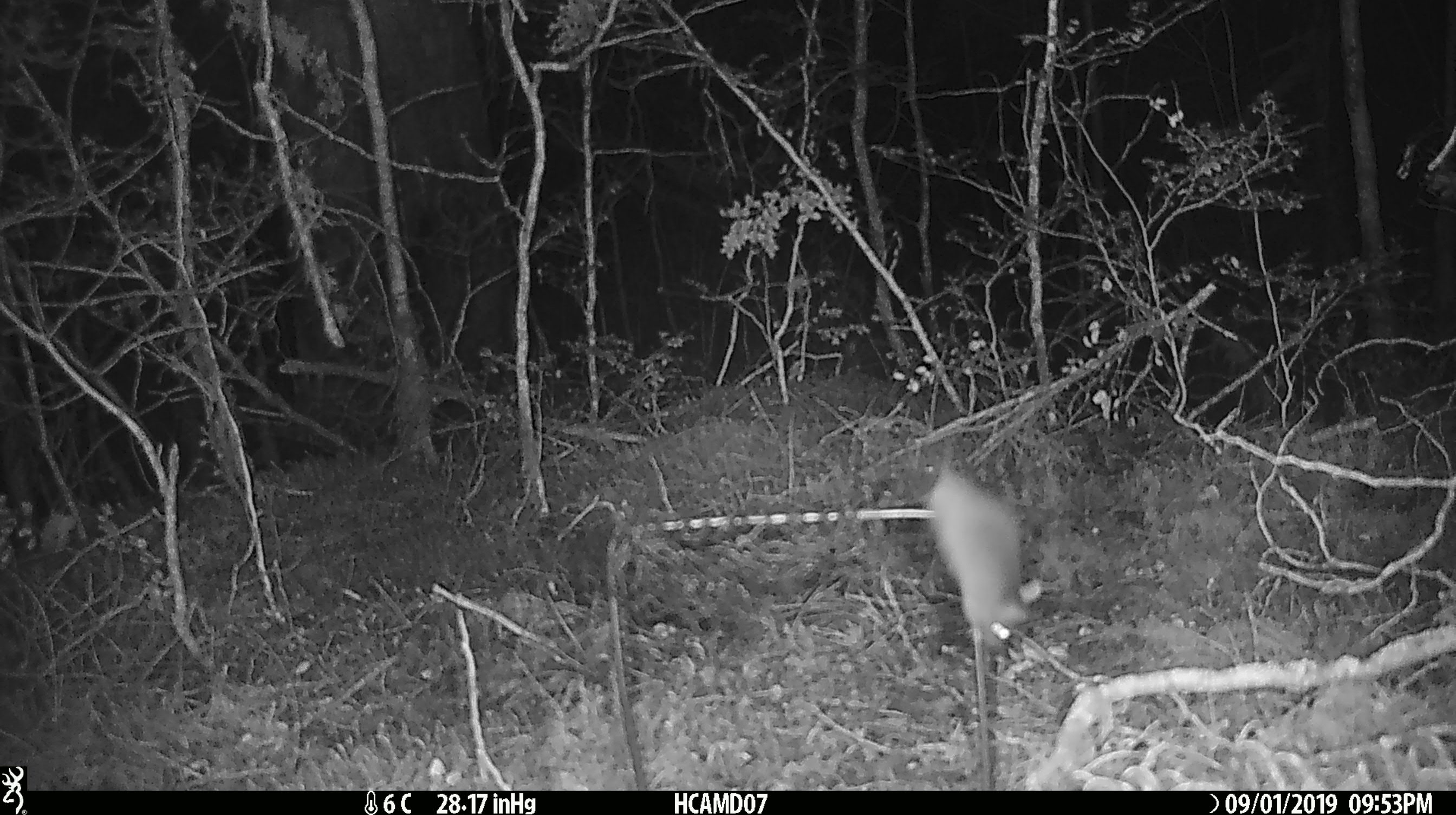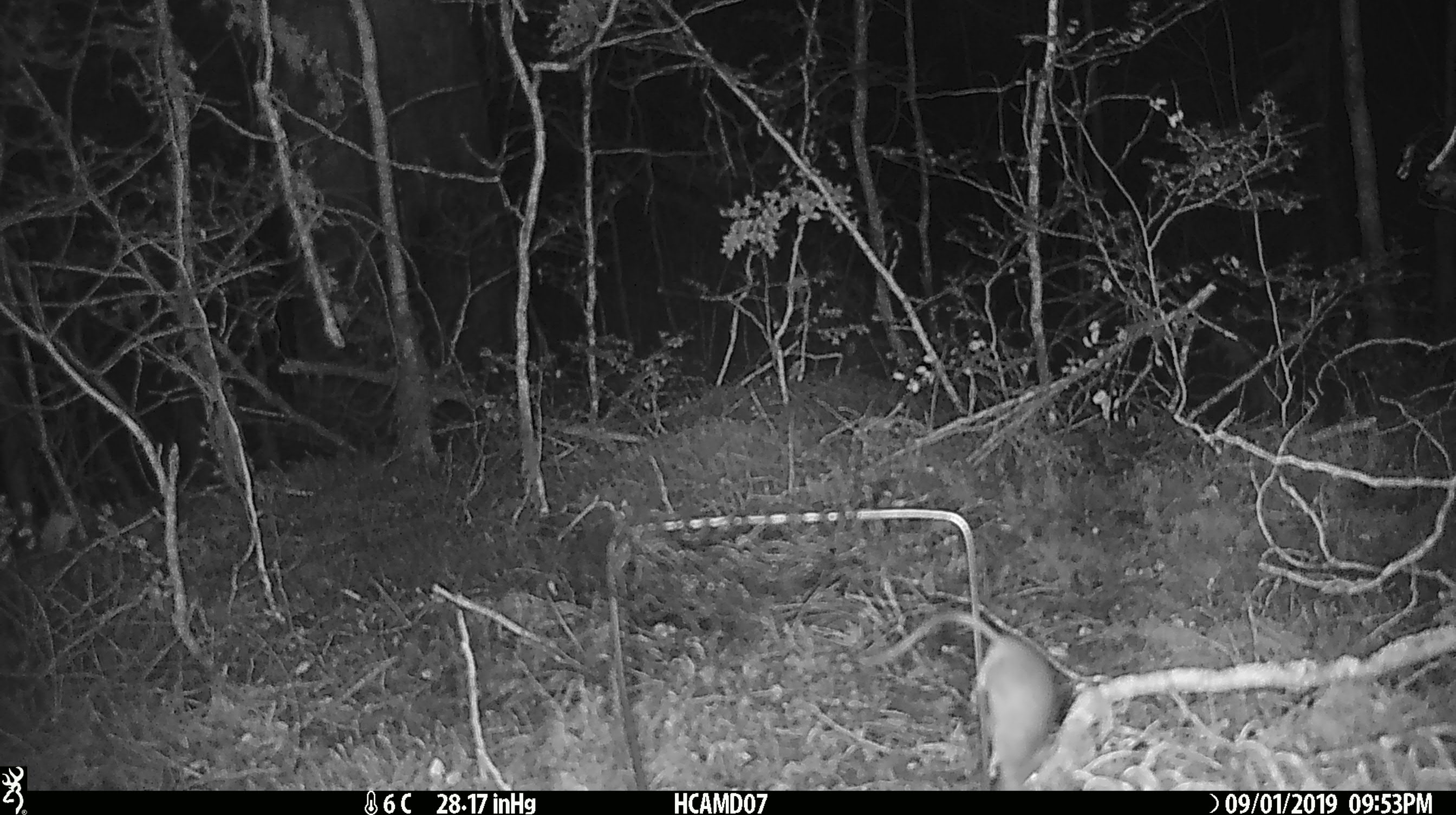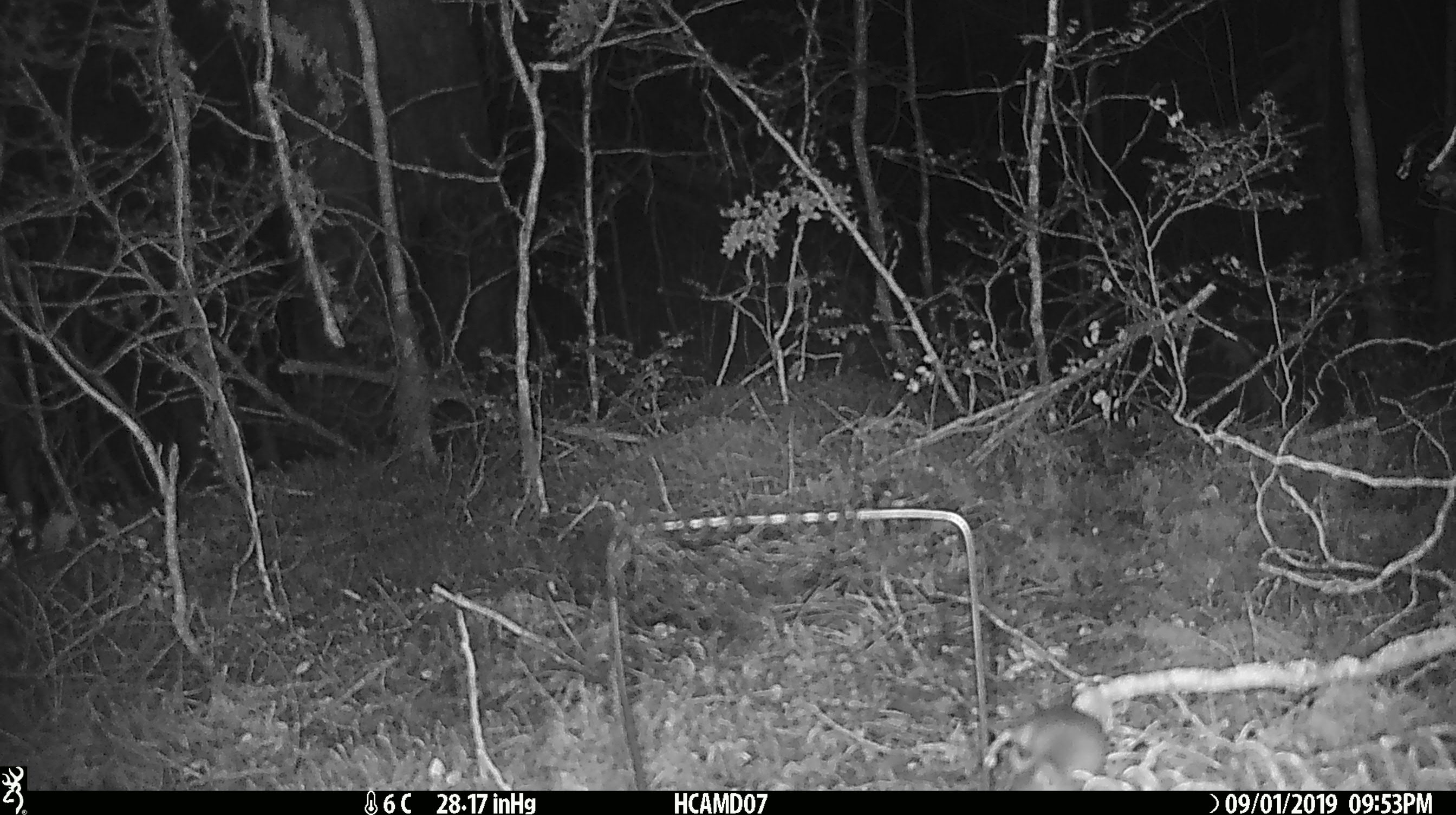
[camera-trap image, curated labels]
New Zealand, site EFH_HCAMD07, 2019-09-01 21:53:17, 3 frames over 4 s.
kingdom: Animalia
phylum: Chordata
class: Mammalia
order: Rodentia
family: Muridae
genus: Mus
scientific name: Mus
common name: mouse